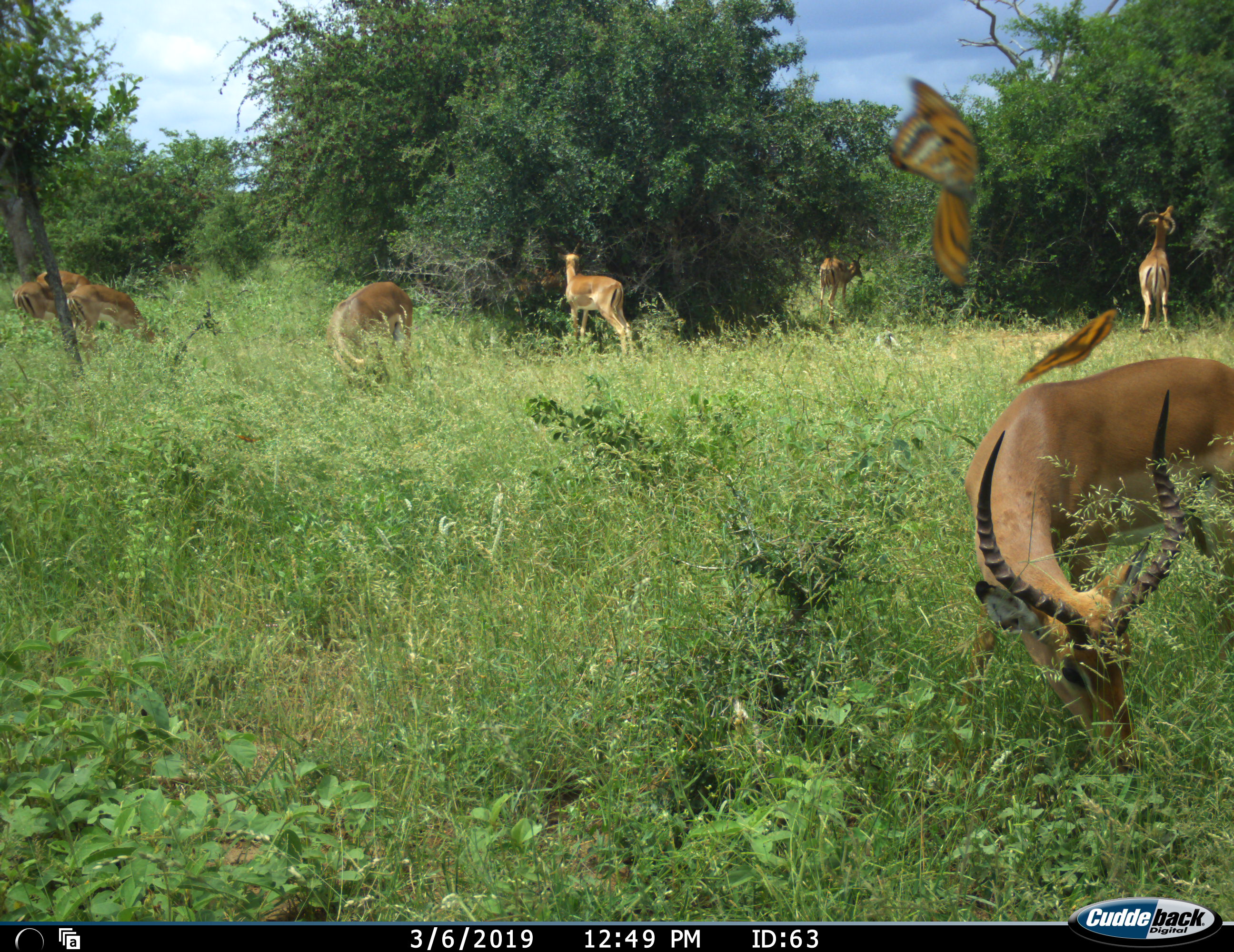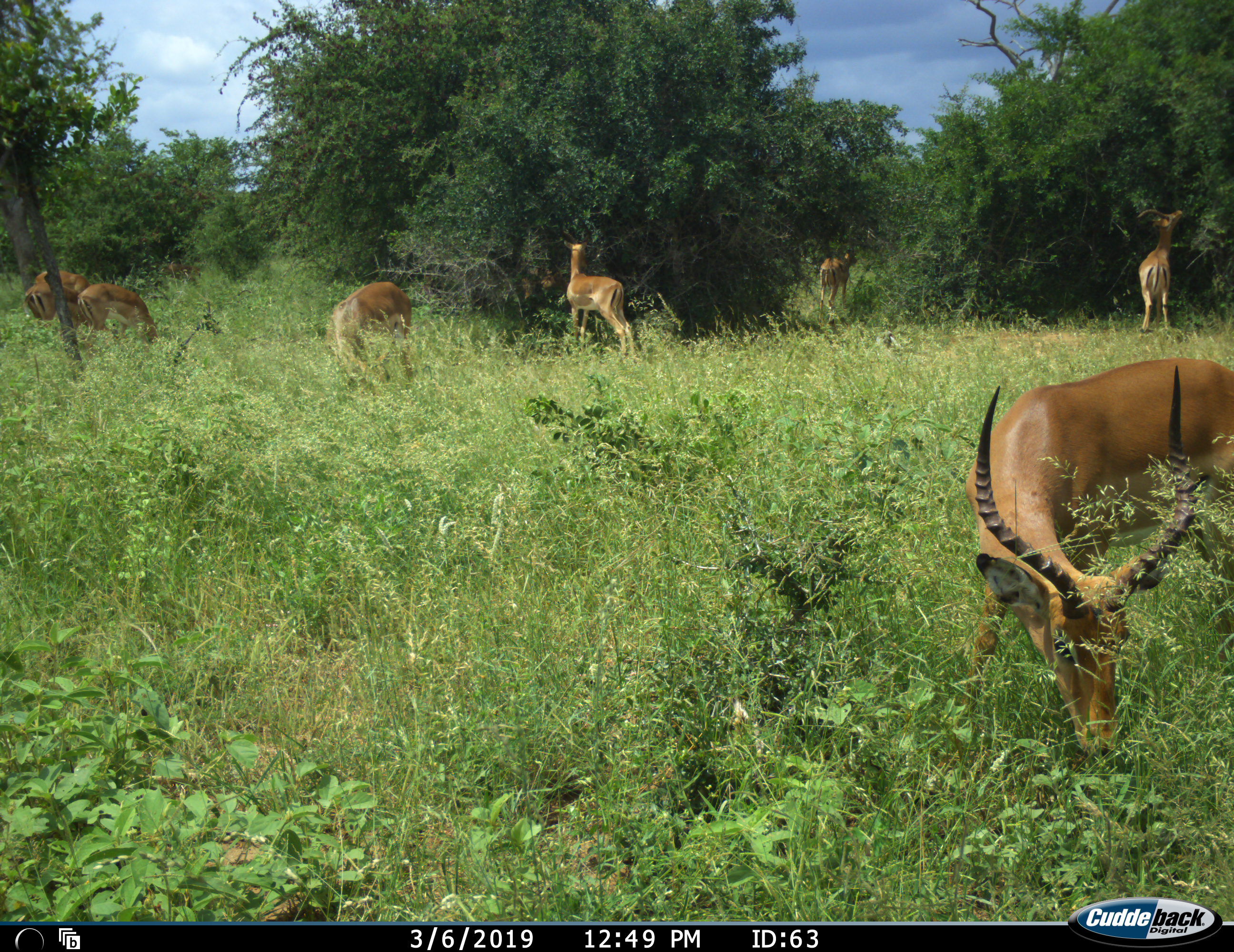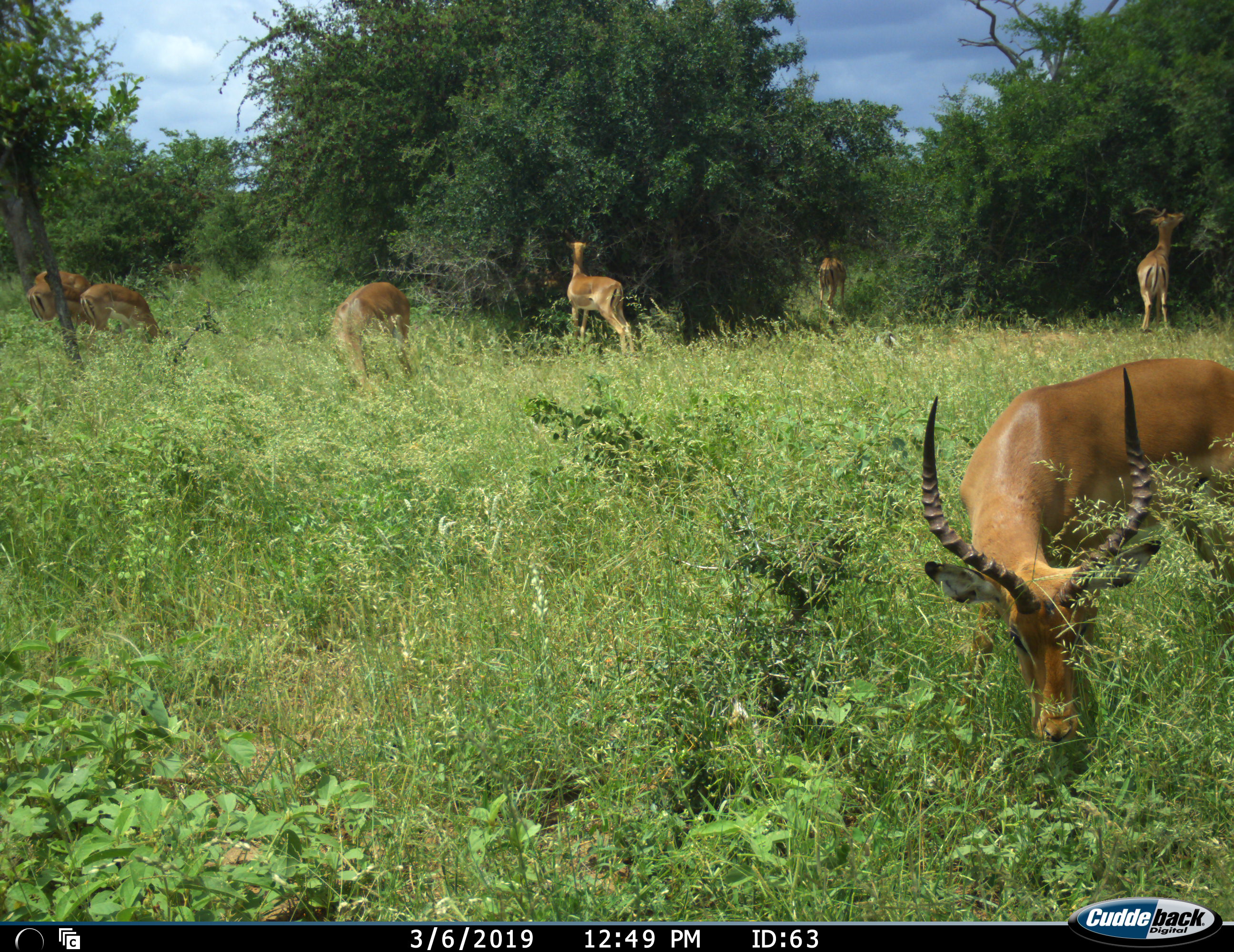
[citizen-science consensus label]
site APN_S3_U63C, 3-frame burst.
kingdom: Animalia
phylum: Chordata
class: Mammalia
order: Artiodactyla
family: Bovidae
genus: Aepyceros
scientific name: Aepyceros melampus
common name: impala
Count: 8.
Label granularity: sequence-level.